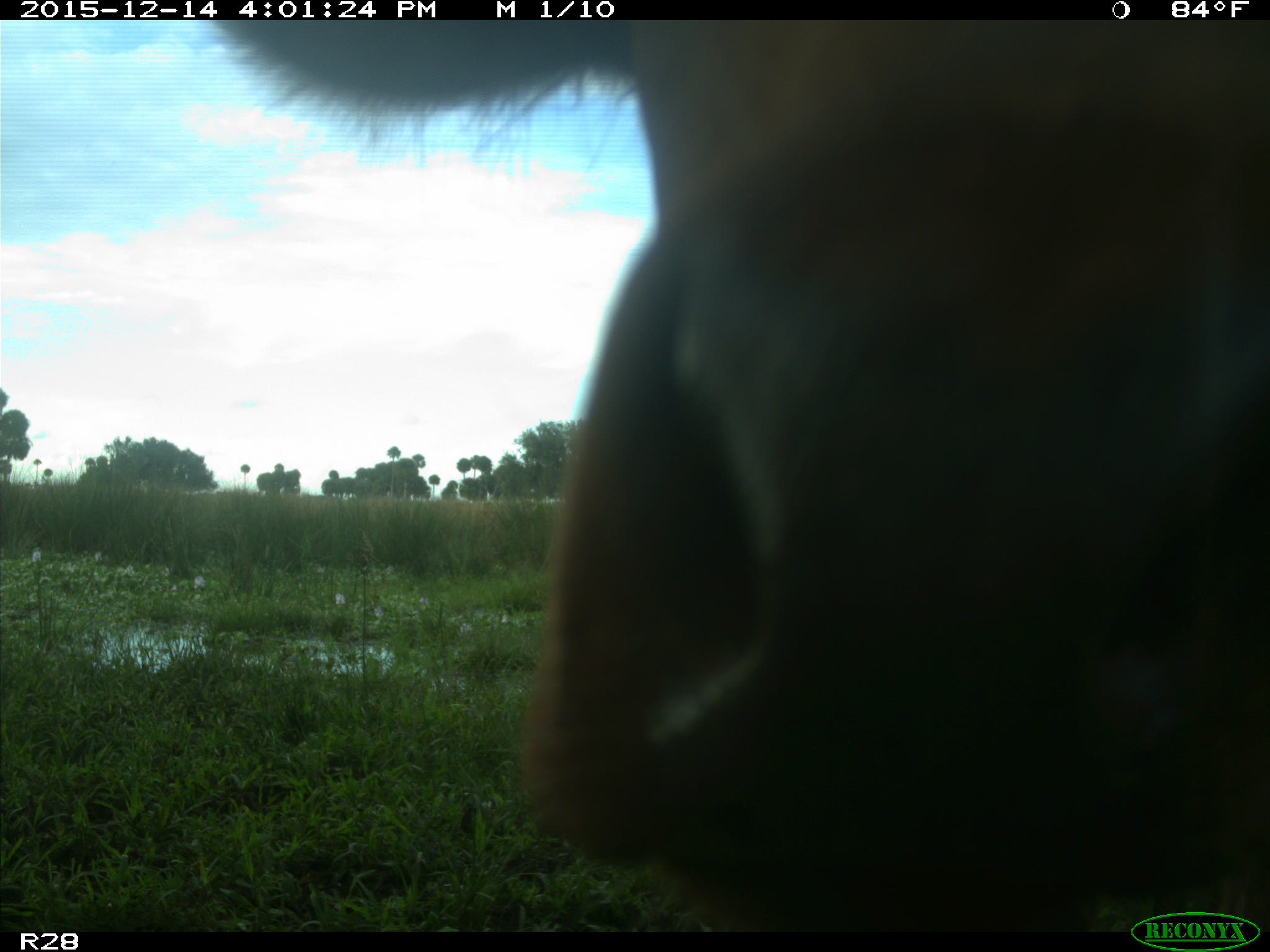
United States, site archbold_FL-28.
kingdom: Animalia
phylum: Chordata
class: Mammalia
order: Artiodactyla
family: Bovidae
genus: Bos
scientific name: Bos taurus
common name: domestic cow